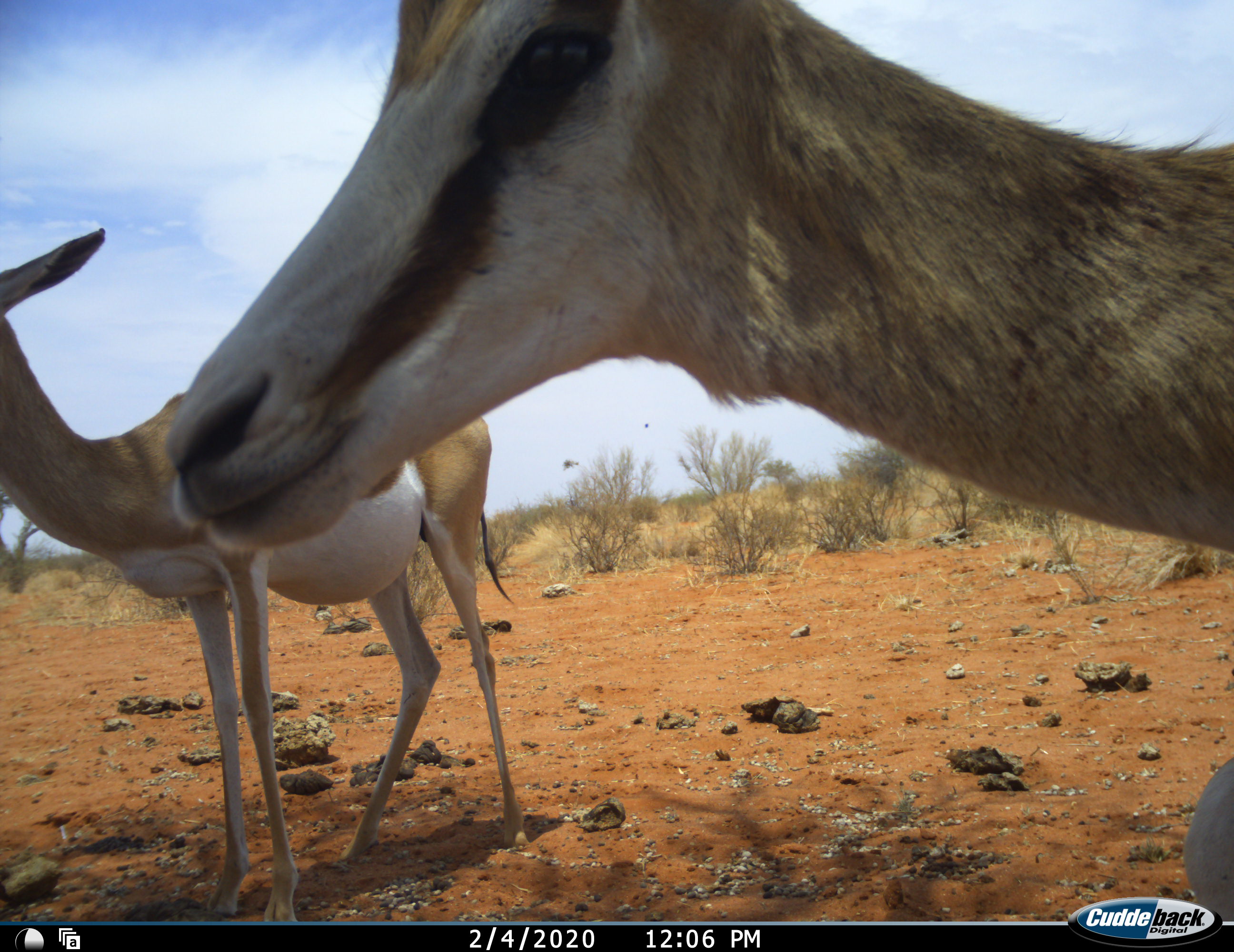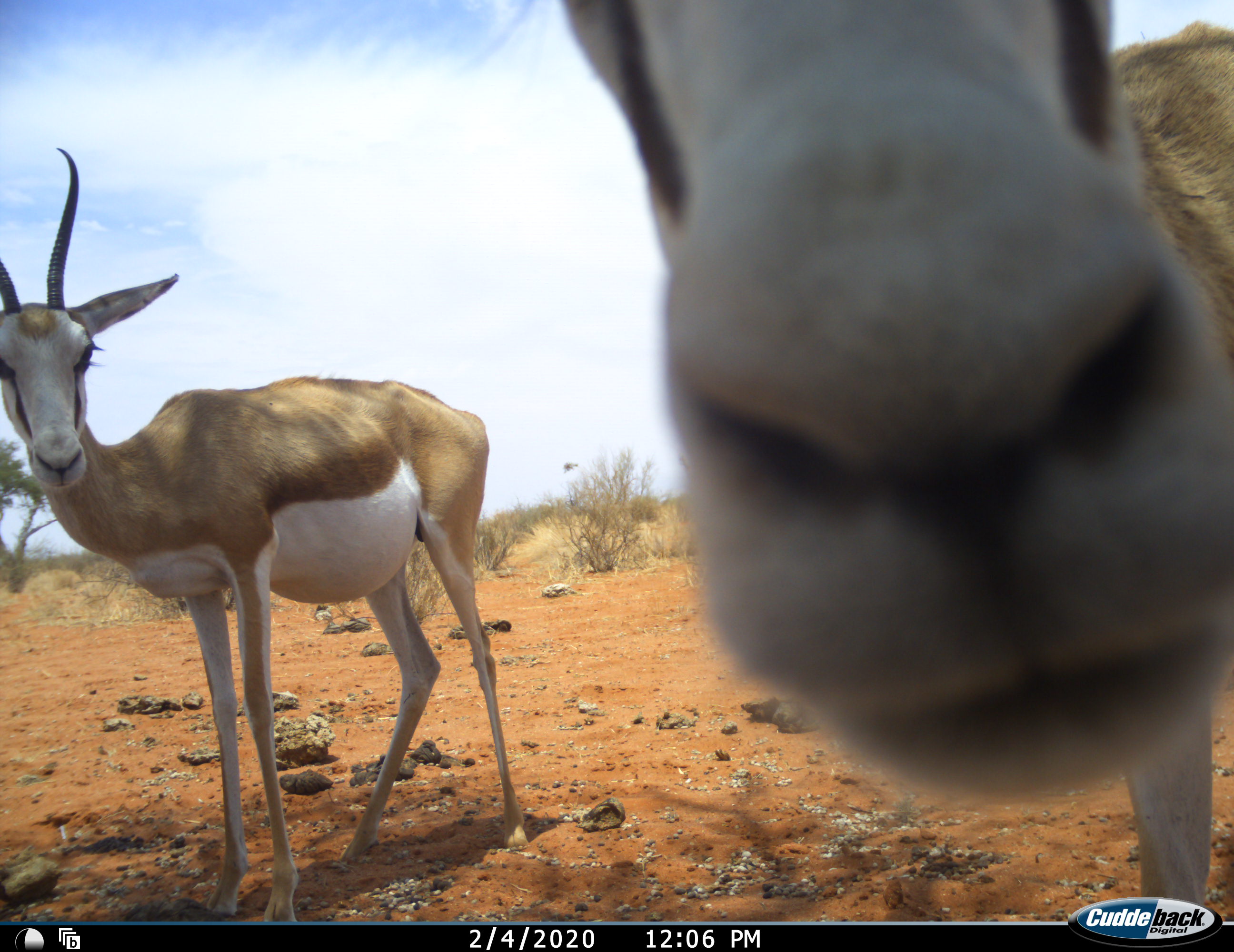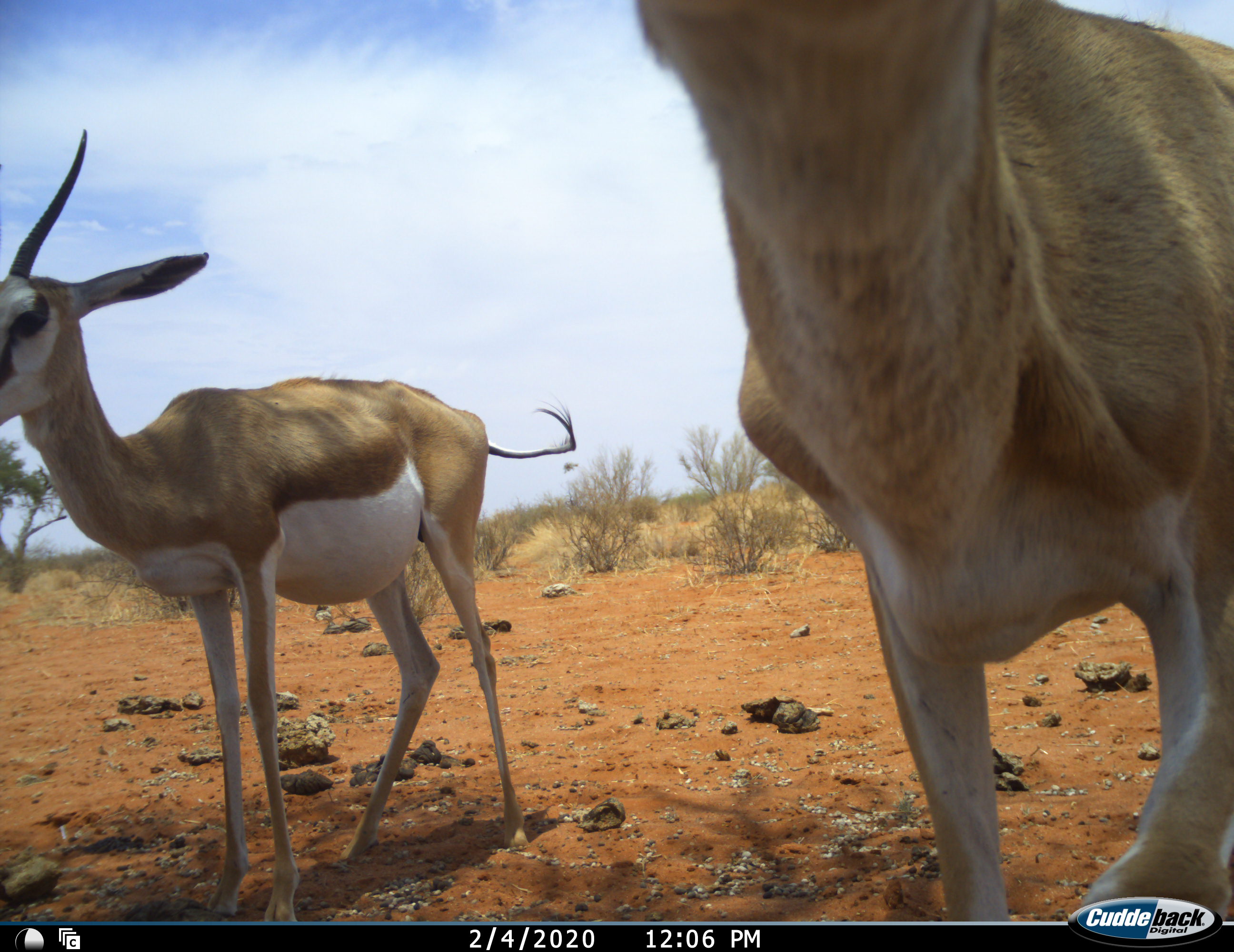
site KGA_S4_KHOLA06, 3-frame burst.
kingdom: Animalia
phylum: Chordata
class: Mammalia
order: Artiodactyla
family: Bovidae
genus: Antidorcas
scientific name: Antidorcas marsupialis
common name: springbok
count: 2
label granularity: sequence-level